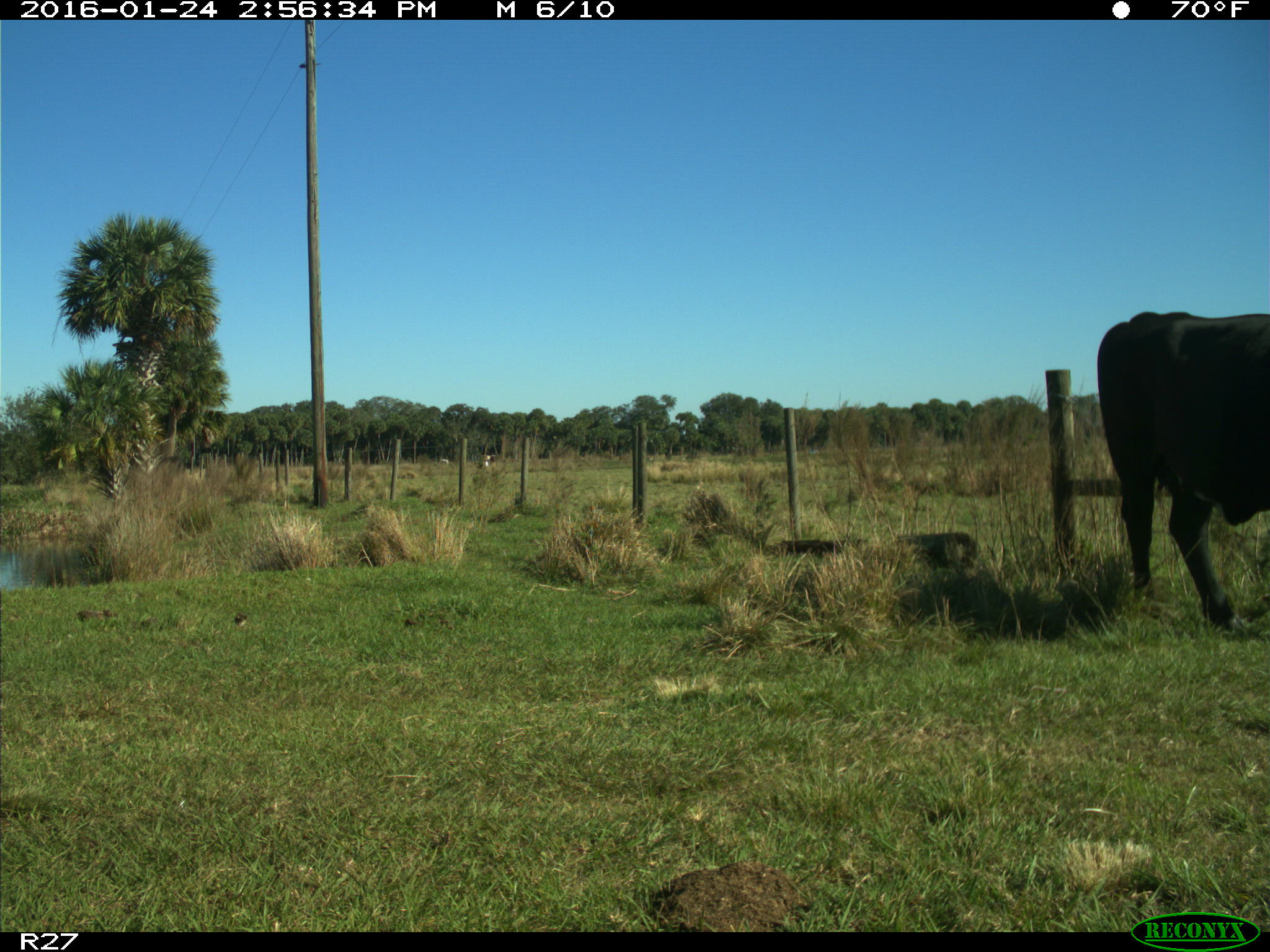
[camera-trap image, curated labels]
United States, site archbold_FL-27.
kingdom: Animalia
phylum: Chordata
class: Mammalia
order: Artiodactyla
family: Bovidae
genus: Bos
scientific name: Bos taurus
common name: domestic cow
Bos taurus (domestic cow).